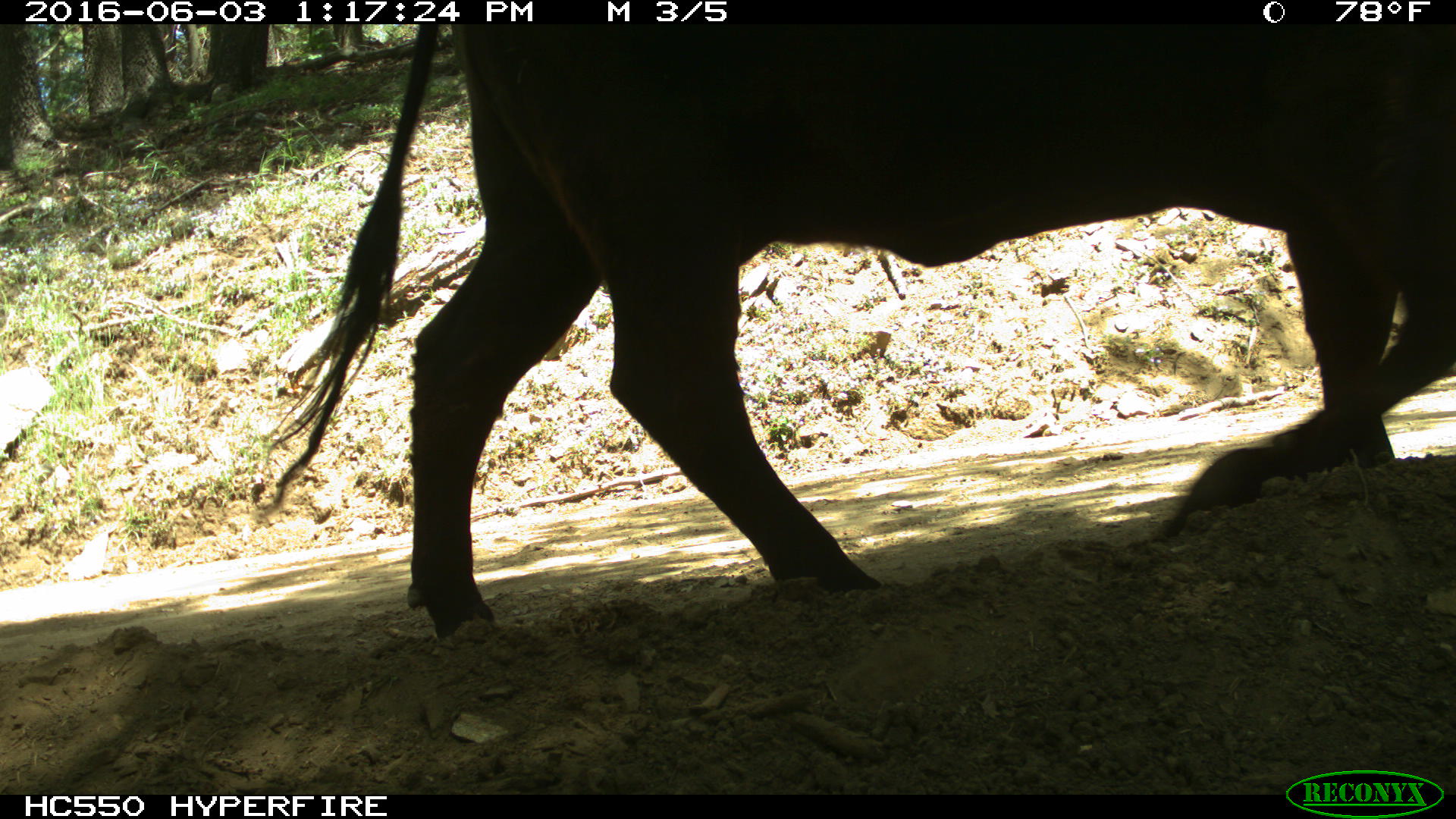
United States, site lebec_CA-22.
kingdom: Animalia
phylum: Chordata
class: Mammalia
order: Artiodactyla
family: Bovidae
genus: Bos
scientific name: Bos taurus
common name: domestic cow